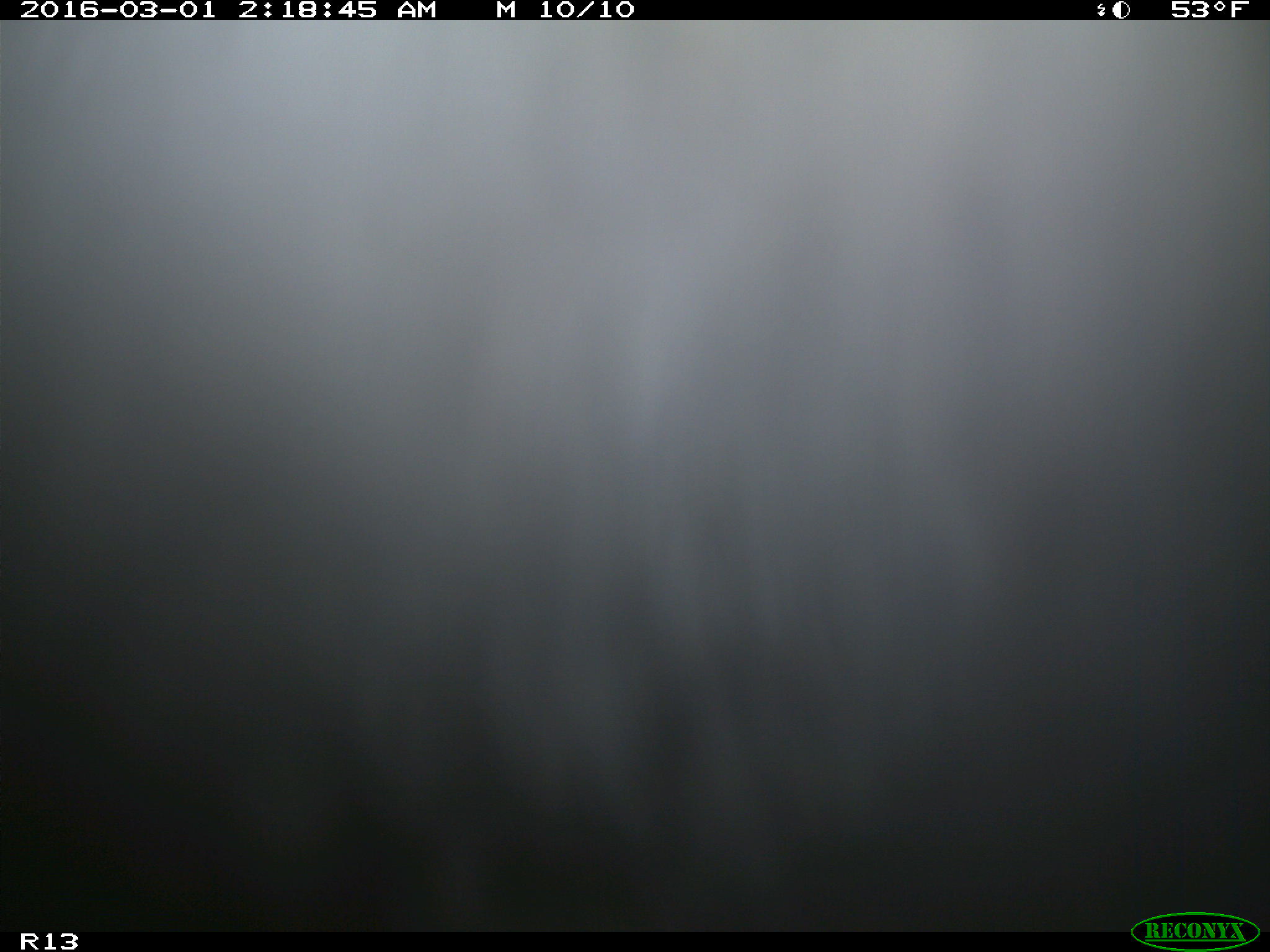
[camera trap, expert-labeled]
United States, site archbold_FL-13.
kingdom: Animalia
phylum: Chordata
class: Mammalia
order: Artiodactyla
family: Bovidae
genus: Bos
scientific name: Bos taurus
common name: domestic cow